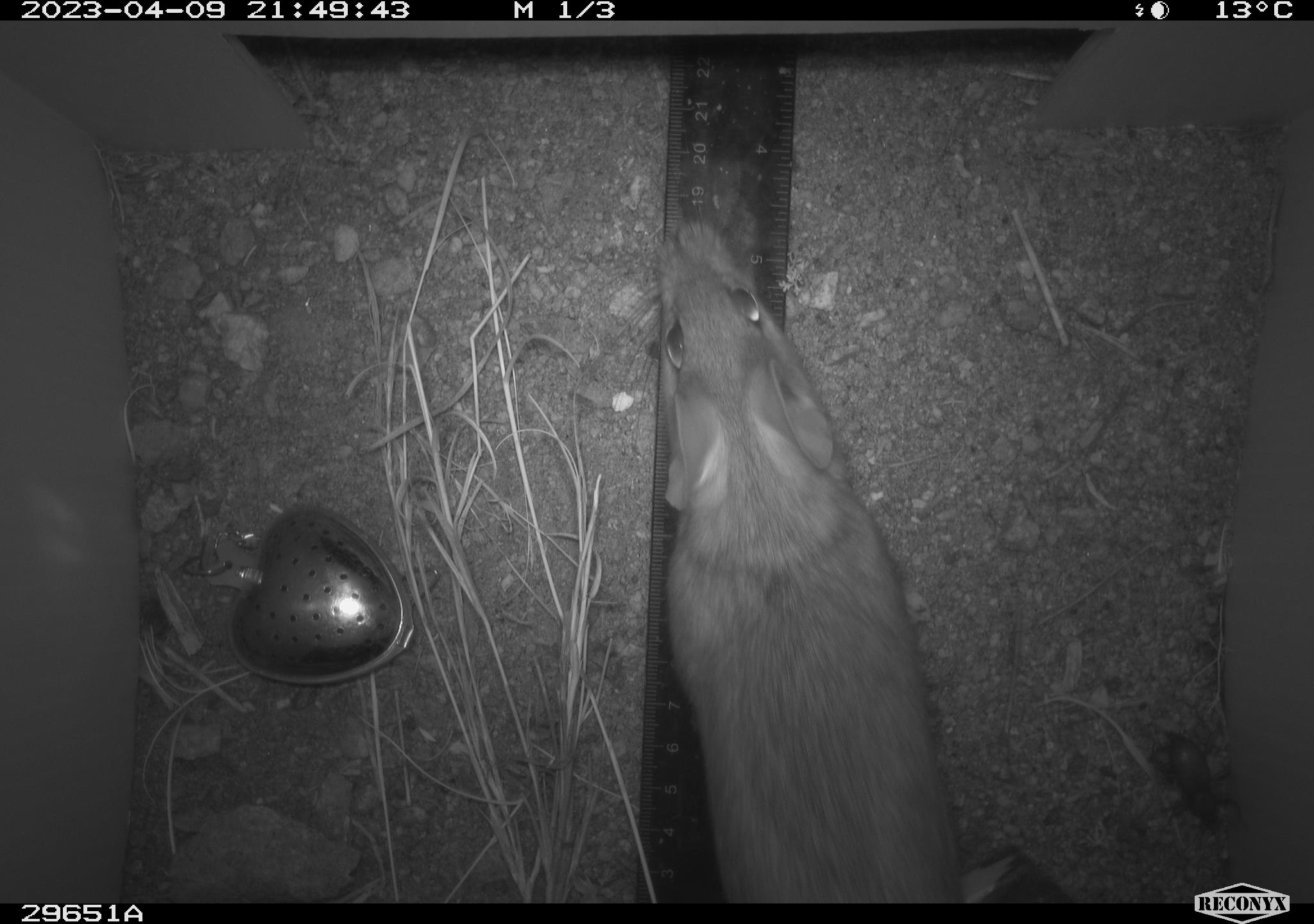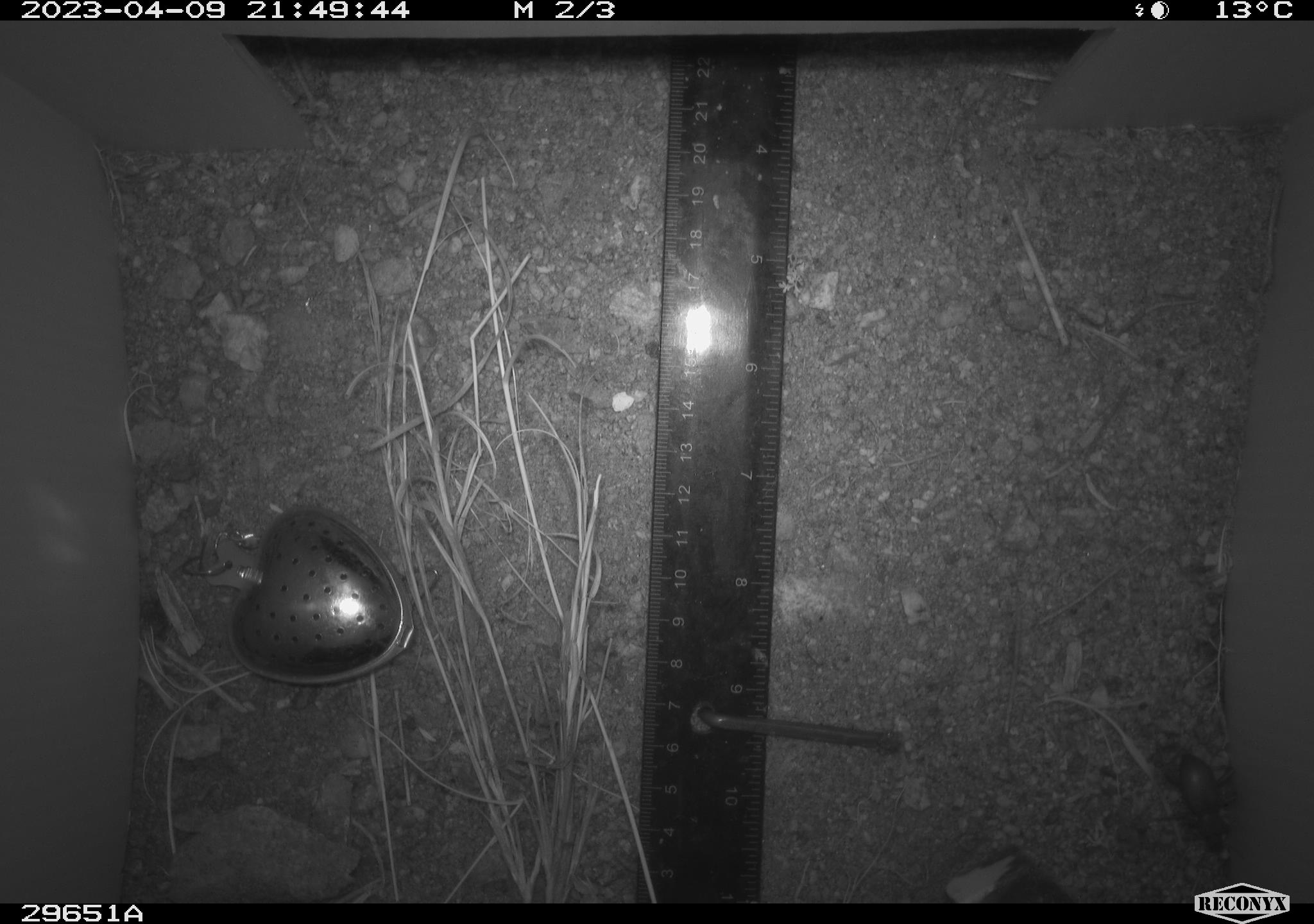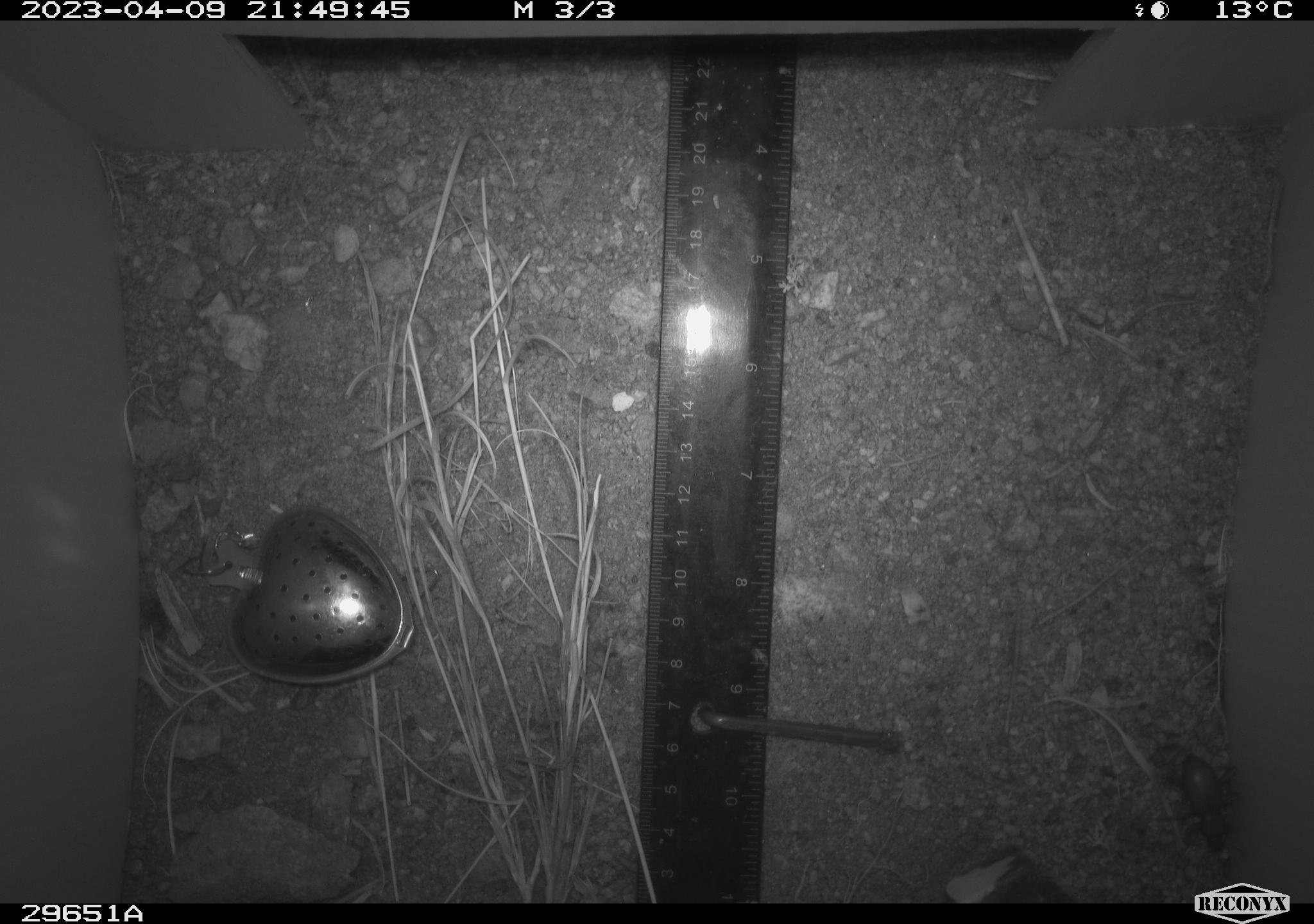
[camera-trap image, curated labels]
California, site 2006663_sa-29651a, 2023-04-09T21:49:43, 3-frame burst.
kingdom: Animalia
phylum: Chordata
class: Mammalia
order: Rodentia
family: Cricetidae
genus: Neotoma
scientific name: Neotoma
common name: pack rat or woodrat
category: neotoma species